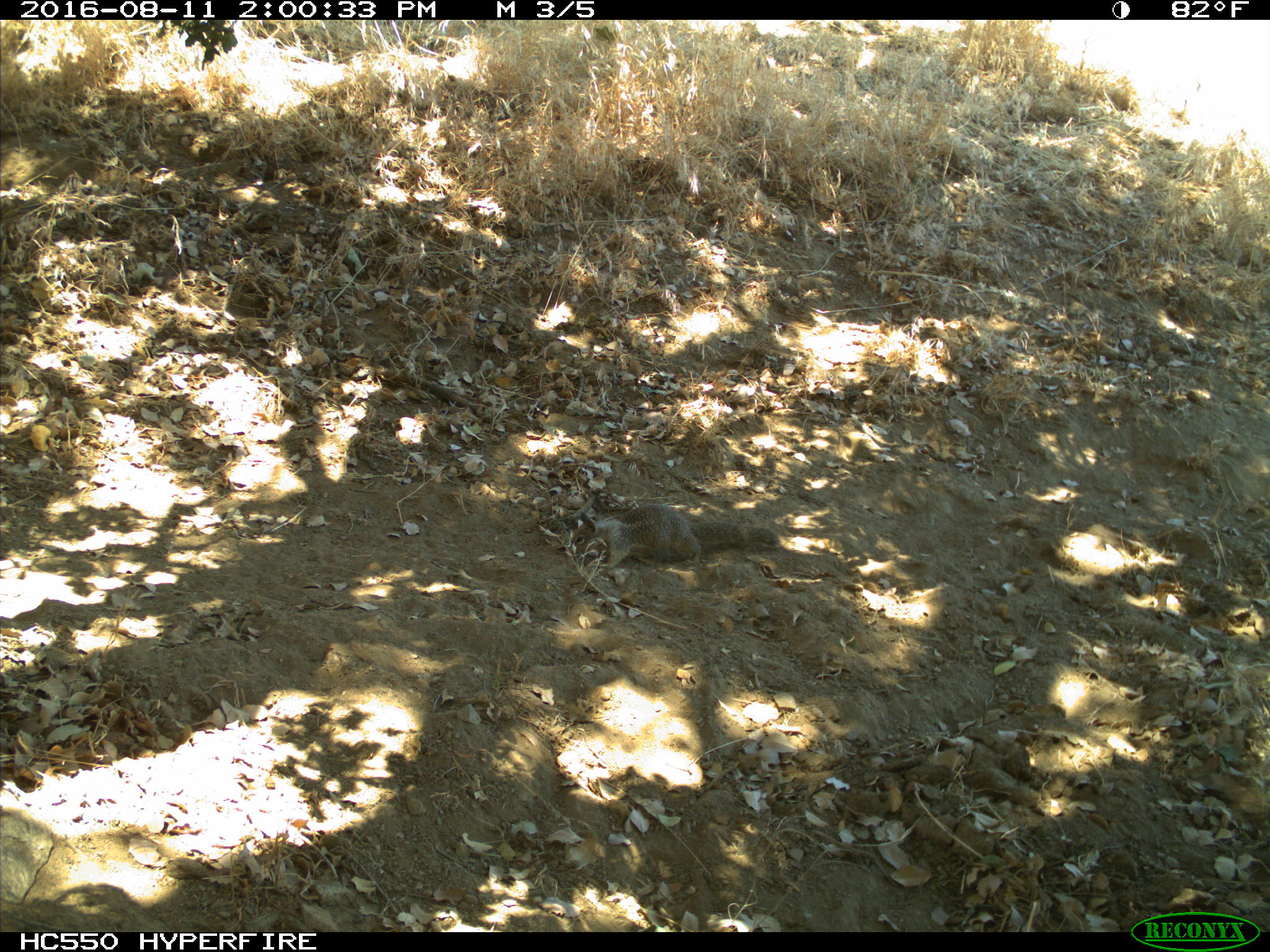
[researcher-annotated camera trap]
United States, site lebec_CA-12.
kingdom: Animalia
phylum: Chordata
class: Mammalia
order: Rodentia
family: Sciuridae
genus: Otospermophilus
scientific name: Otospermophilus beecheyi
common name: california ground squirrel